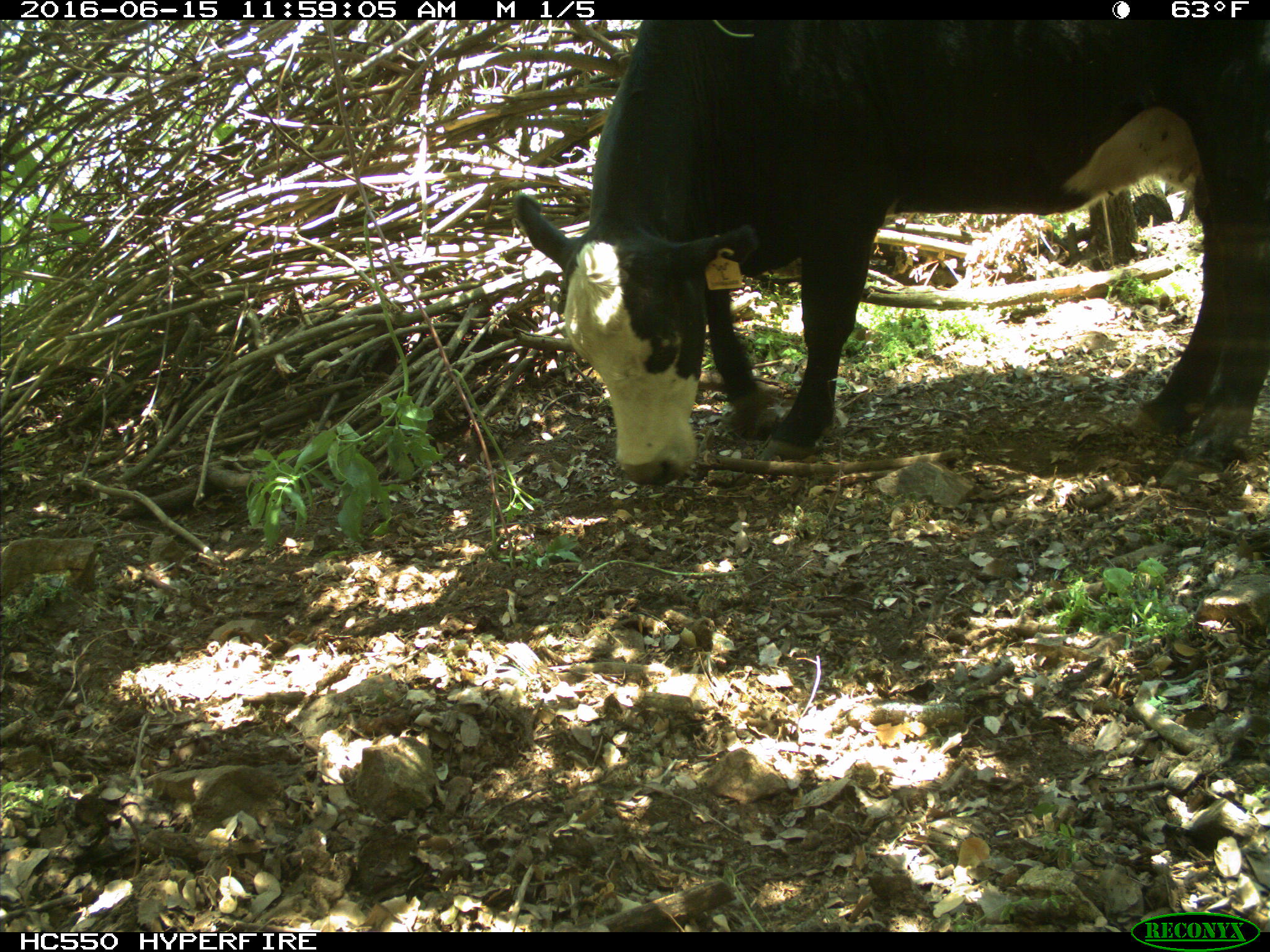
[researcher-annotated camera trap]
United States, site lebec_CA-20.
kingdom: Animalia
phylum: Chordata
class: Mammalia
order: Artiodactyla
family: Bovidae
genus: Bos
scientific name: Bos taurus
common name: domestic cow